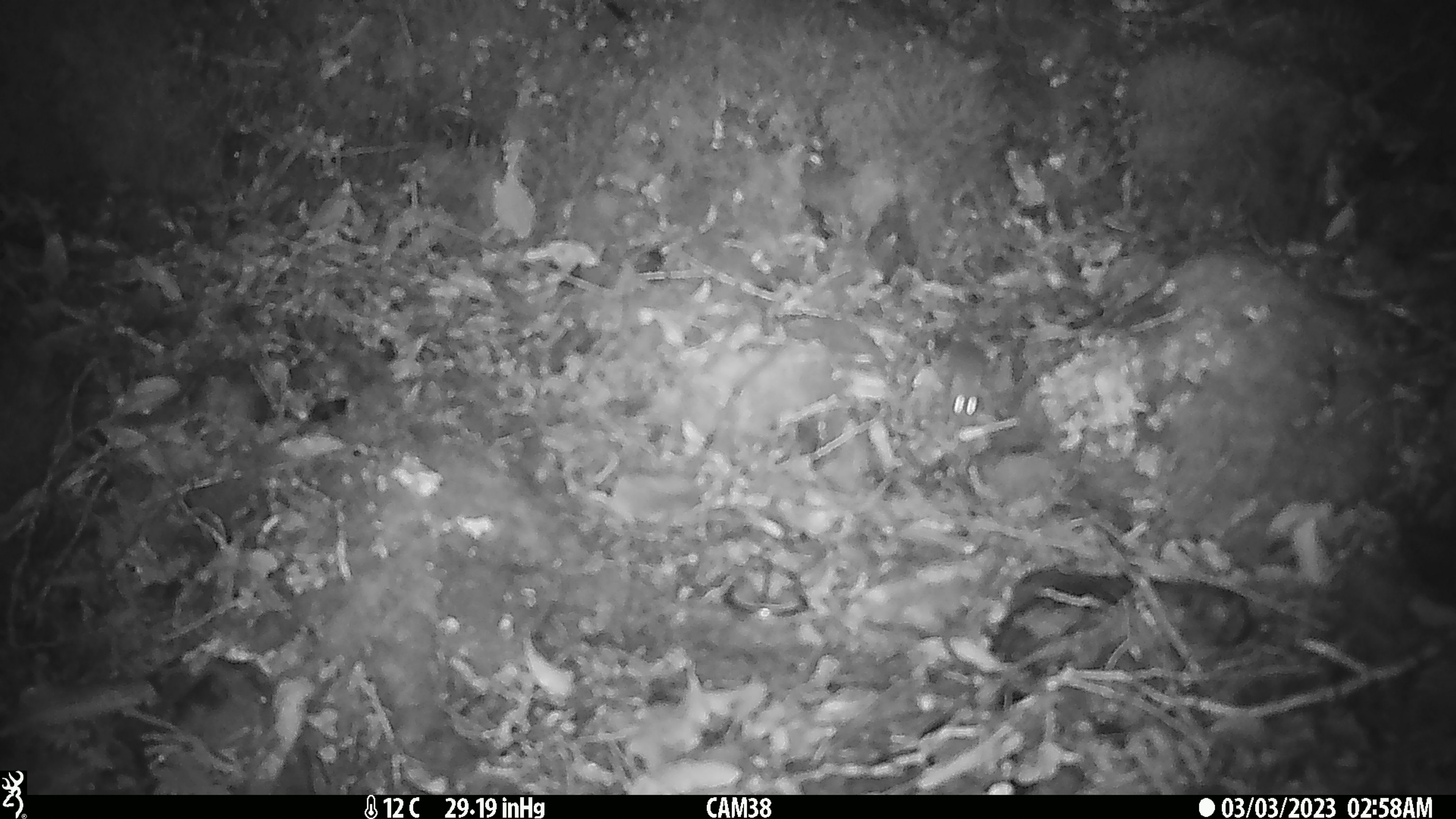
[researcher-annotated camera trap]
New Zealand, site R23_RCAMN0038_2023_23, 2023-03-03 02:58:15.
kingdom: Animalia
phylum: Chordata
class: Mammalia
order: Rodentia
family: Muridae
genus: Mus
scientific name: Mus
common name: mouse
Mouse (Mus).